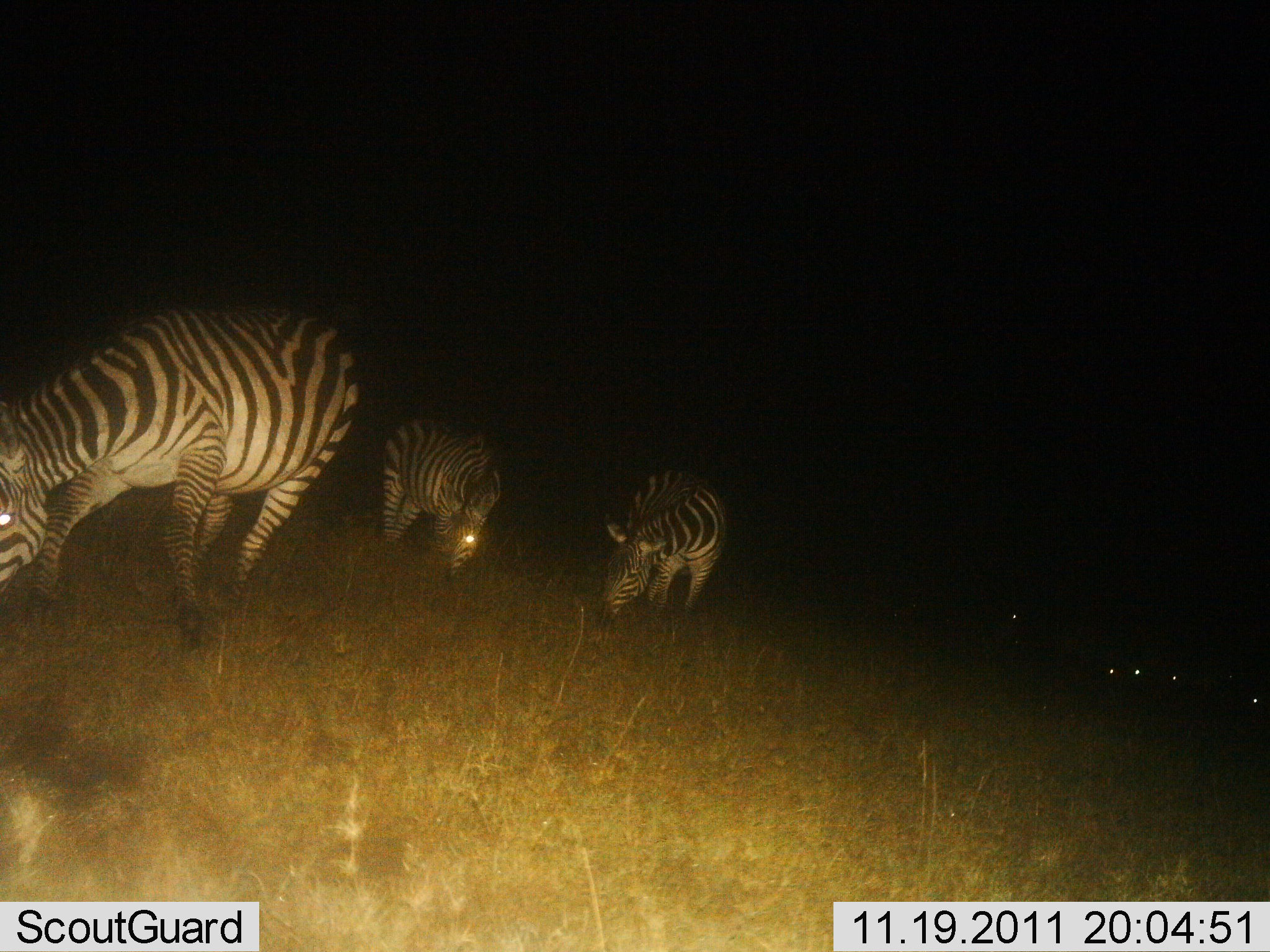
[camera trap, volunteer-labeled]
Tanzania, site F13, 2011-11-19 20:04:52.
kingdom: Animalia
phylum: Chordata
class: Mammalia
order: Perissodactyla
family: Equidae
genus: Equus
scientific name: Equus quagga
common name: plains zebra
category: zebra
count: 3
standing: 12%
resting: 0%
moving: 0%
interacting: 0%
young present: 0%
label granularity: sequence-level